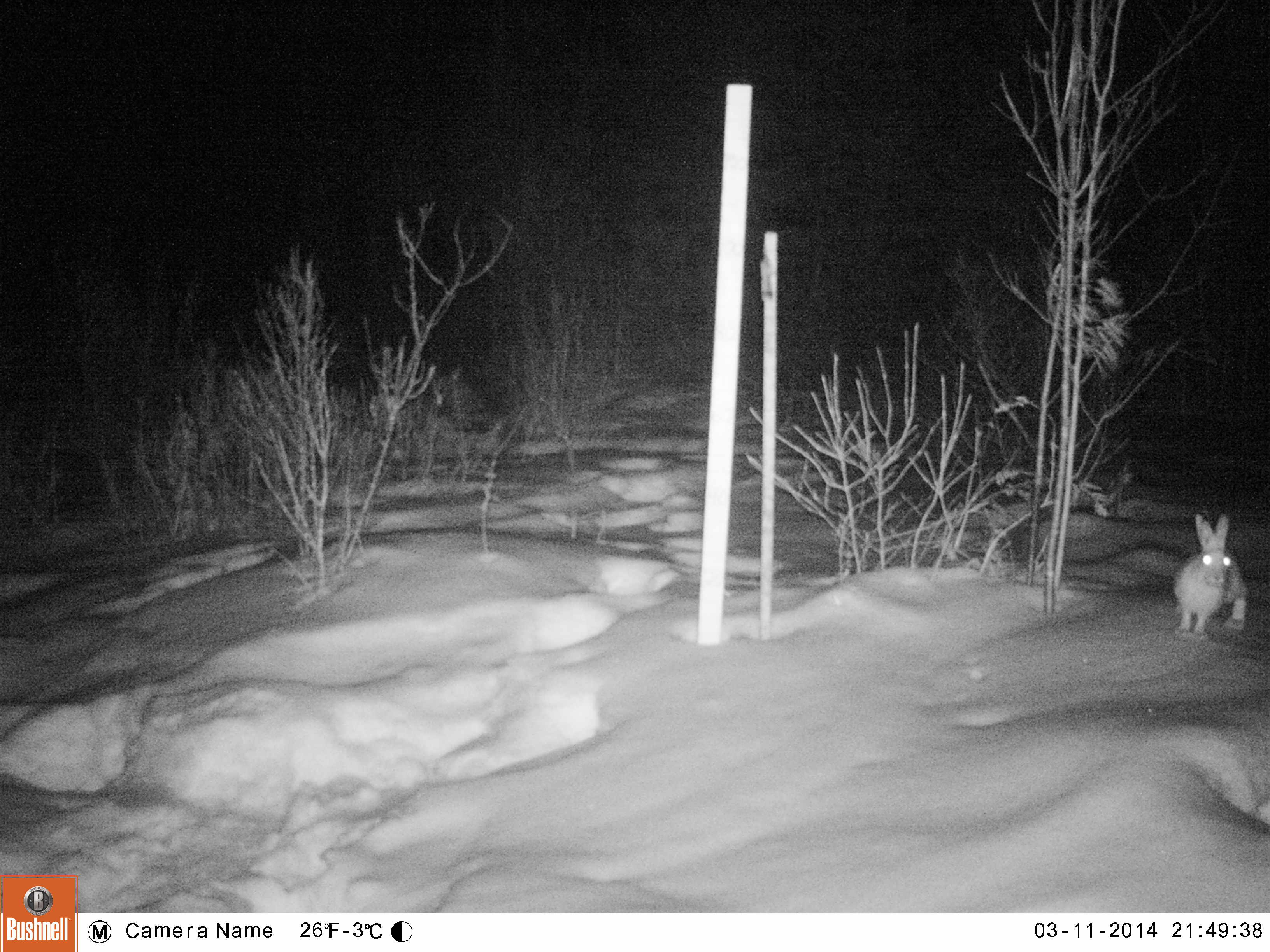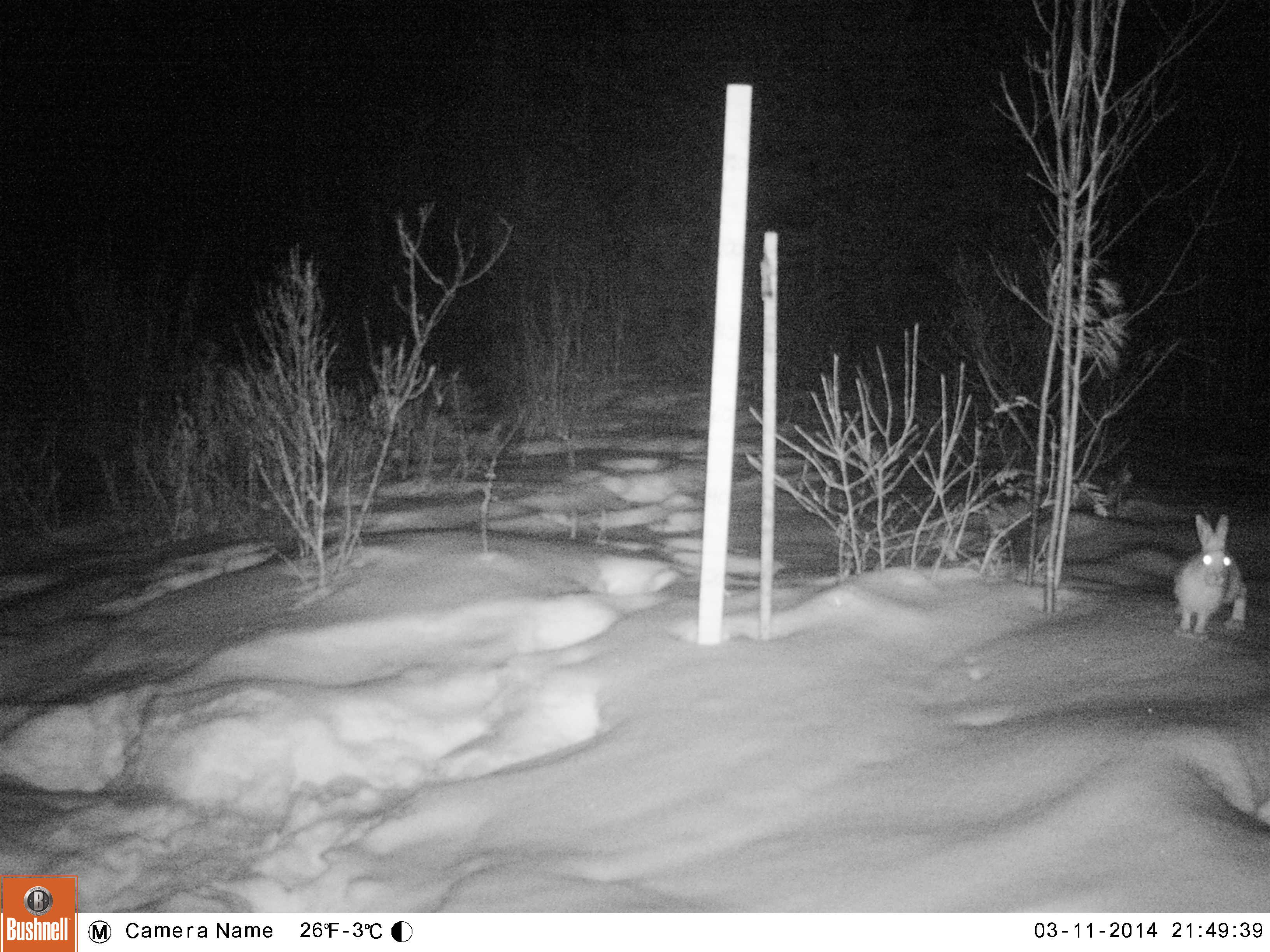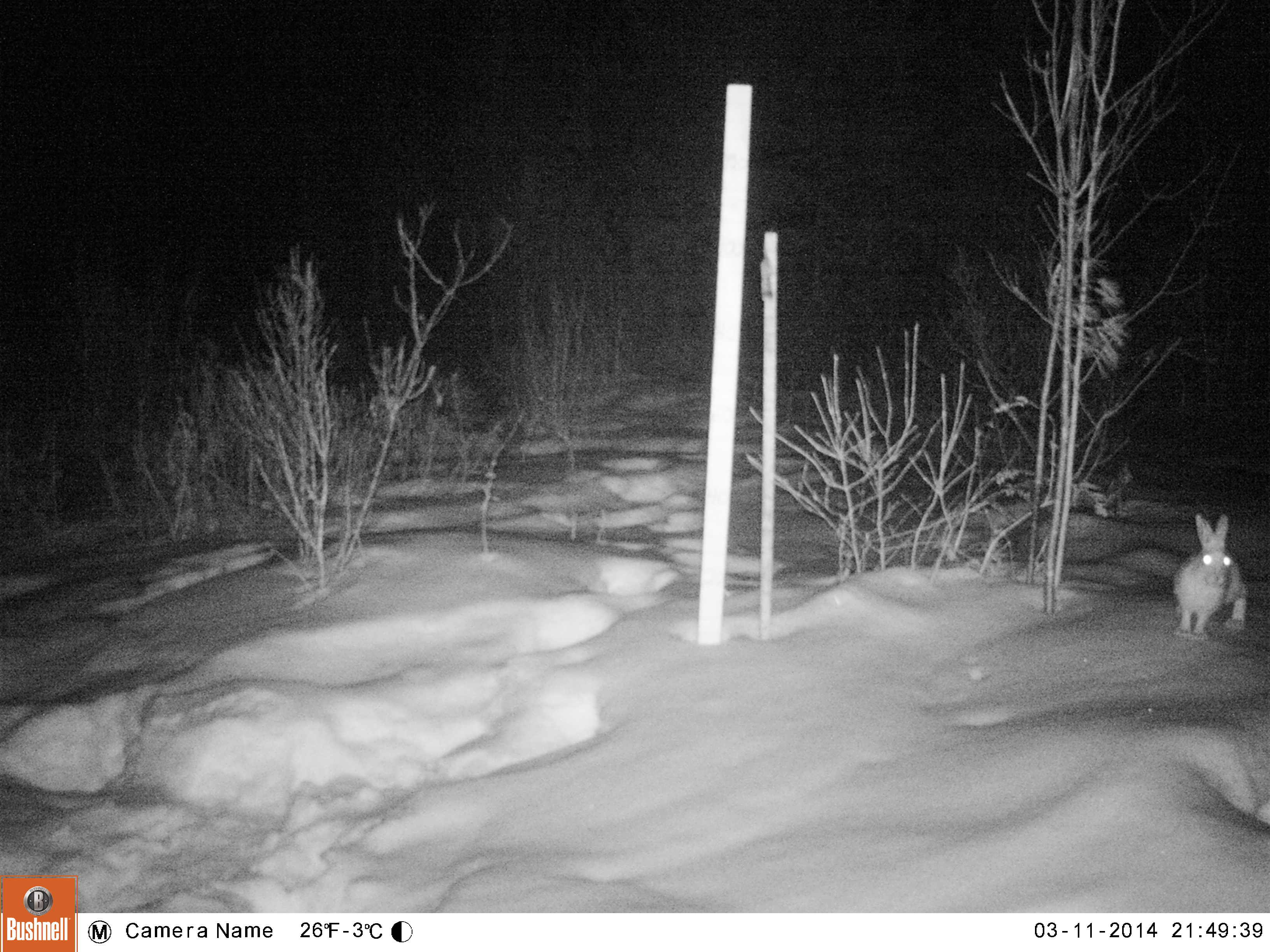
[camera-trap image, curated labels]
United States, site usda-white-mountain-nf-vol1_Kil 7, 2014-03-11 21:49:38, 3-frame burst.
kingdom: Animalia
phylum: Chordata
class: Mammalia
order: Lagomorpha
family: Leporidae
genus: Lepus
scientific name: Lepus americanus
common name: snowshoe hare